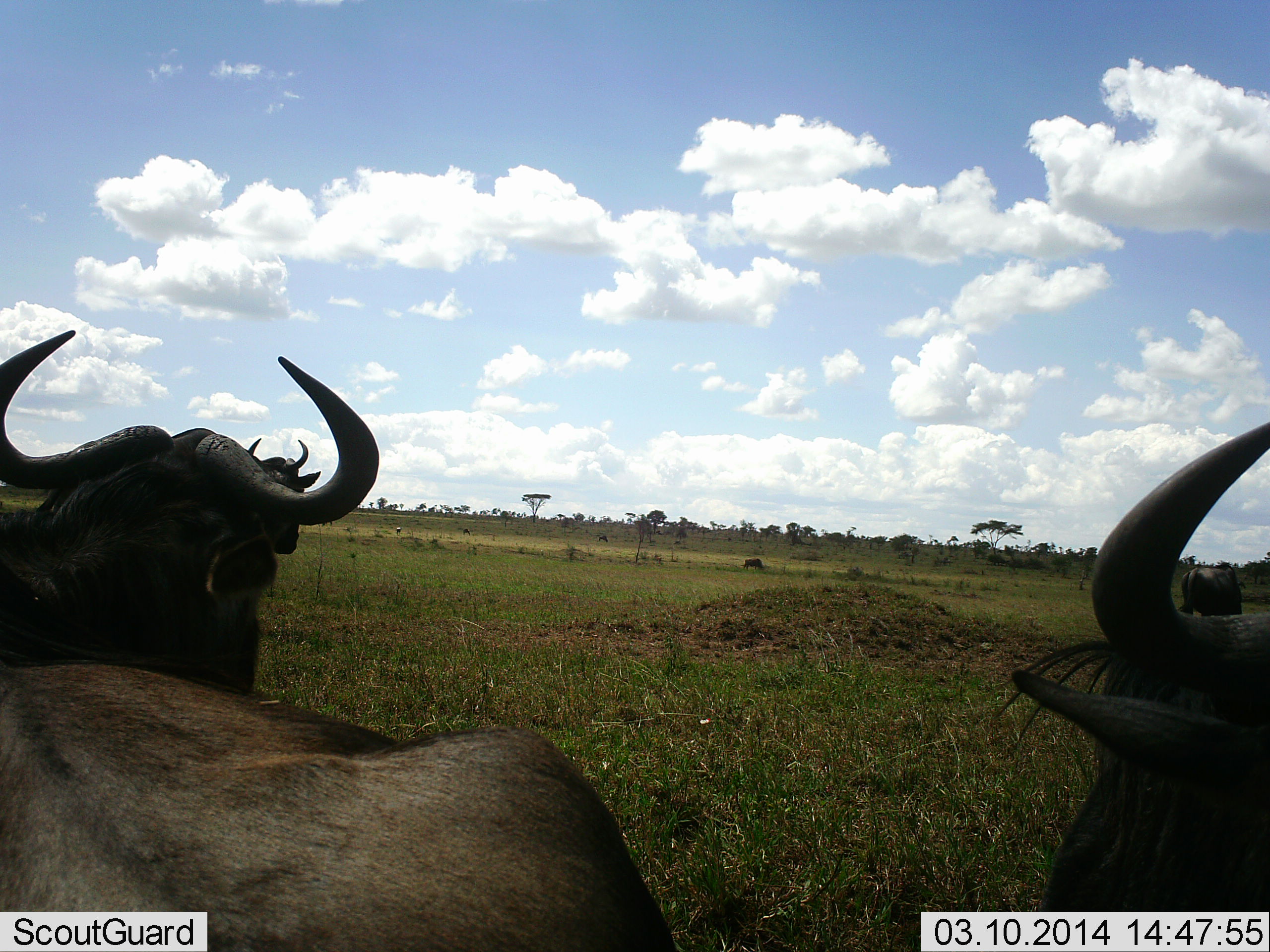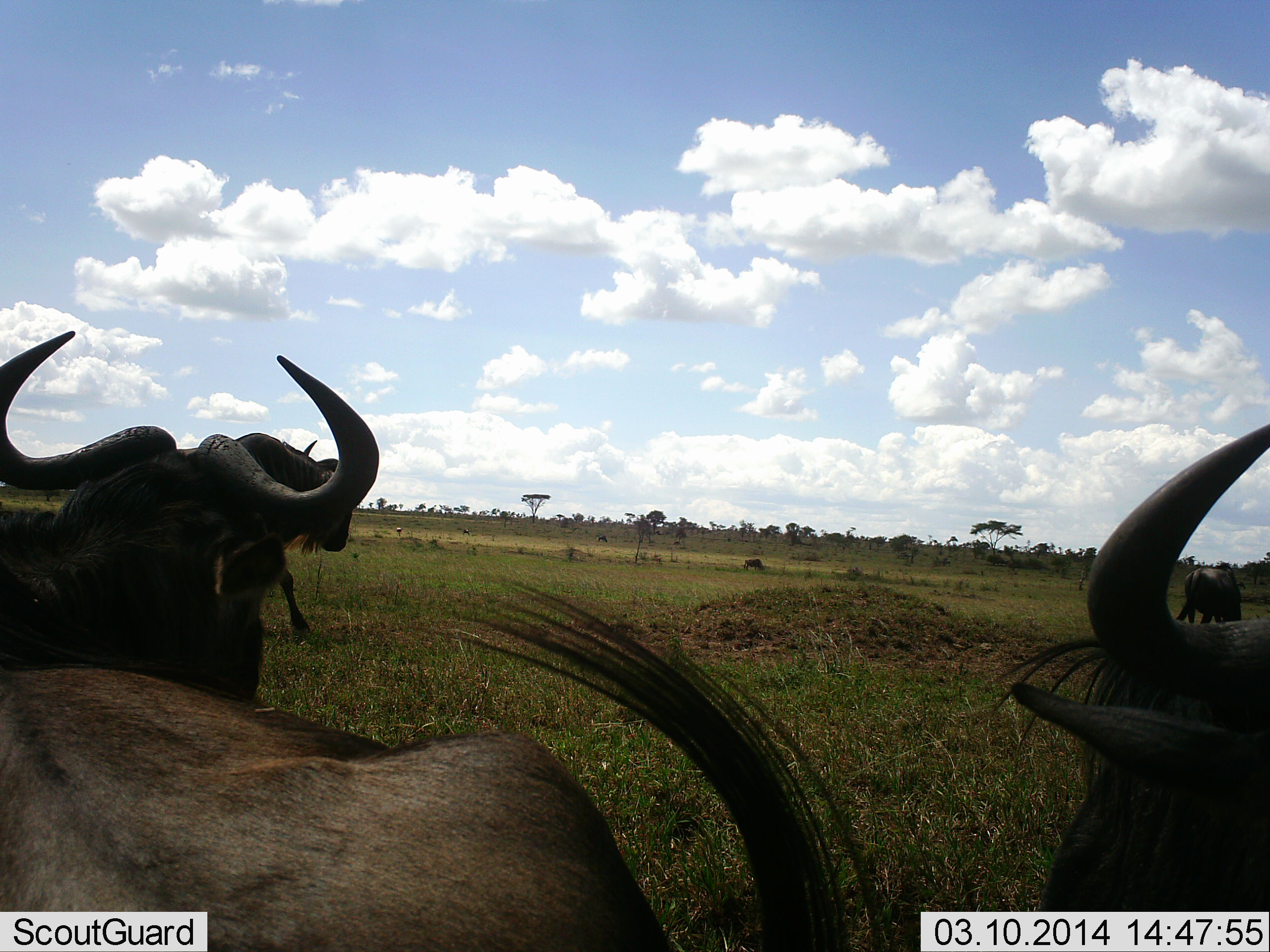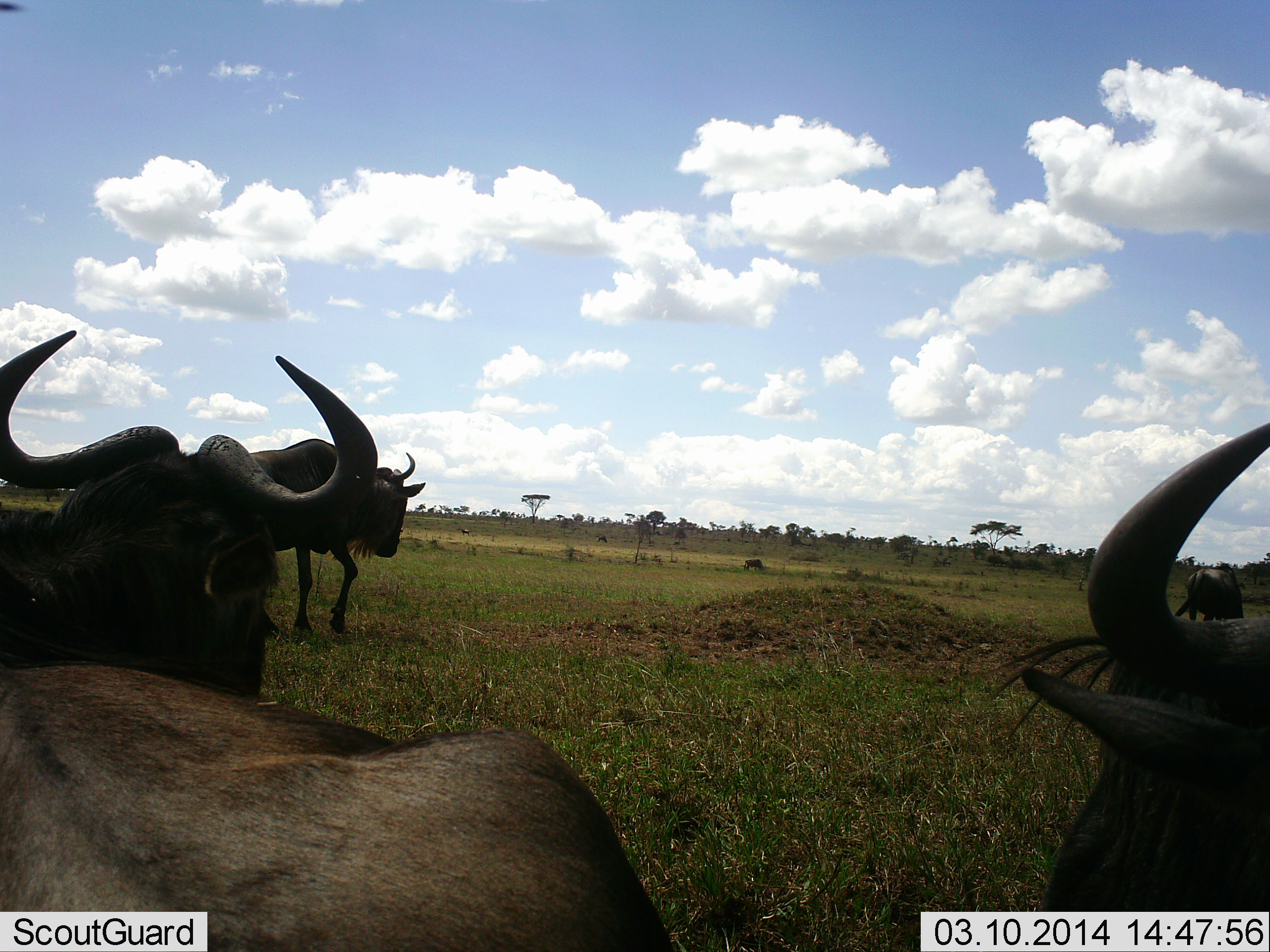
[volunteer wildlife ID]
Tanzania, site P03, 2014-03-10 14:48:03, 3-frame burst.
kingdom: Animalia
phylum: Chordata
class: Mammalia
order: Artiodactyla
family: Bovidae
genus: Connochaetes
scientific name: Connochaetes taurinus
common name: blue wildebeest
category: wildebeest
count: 4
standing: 70%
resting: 10%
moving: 70%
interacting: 0%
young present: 0%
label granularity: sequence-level